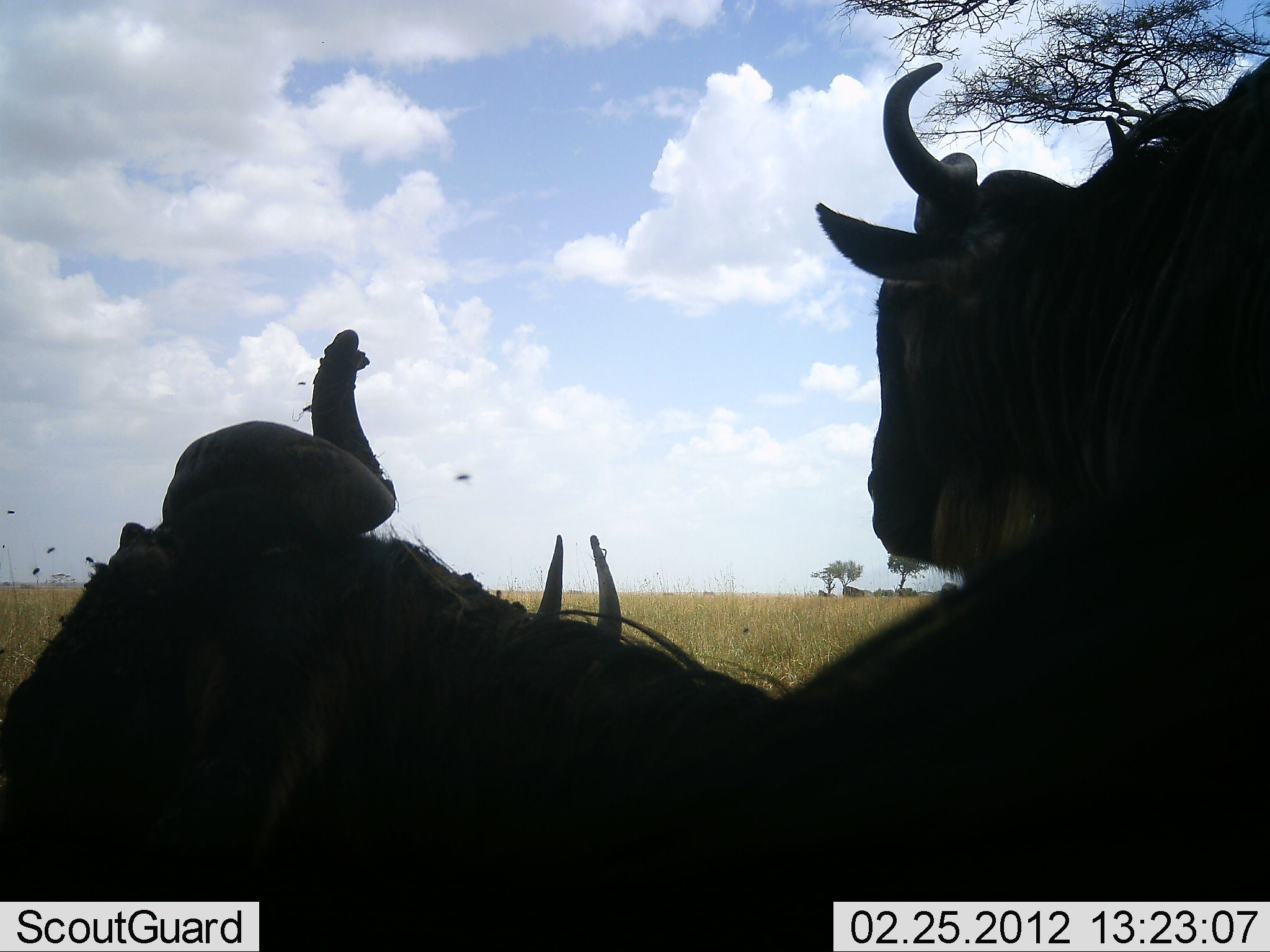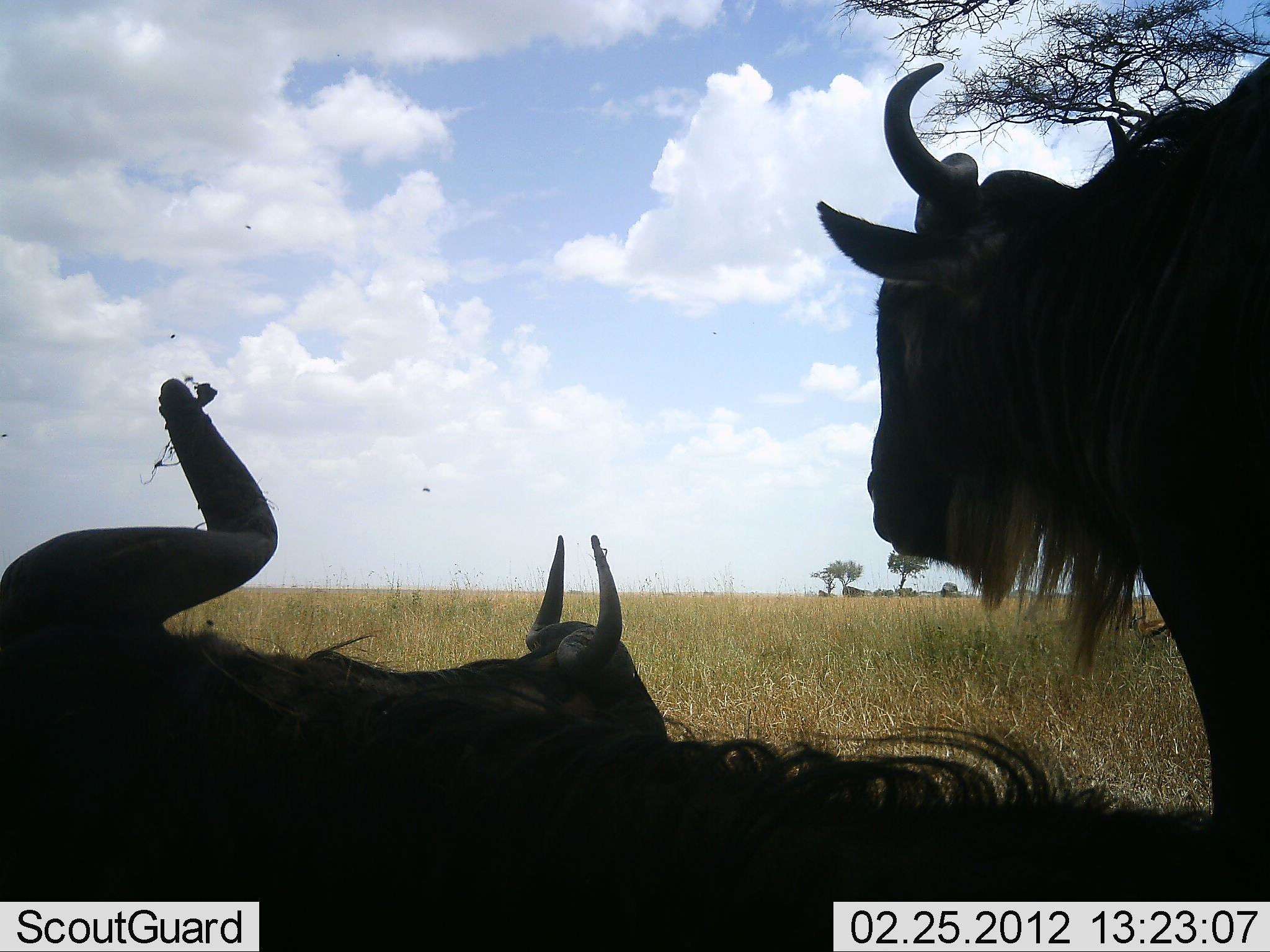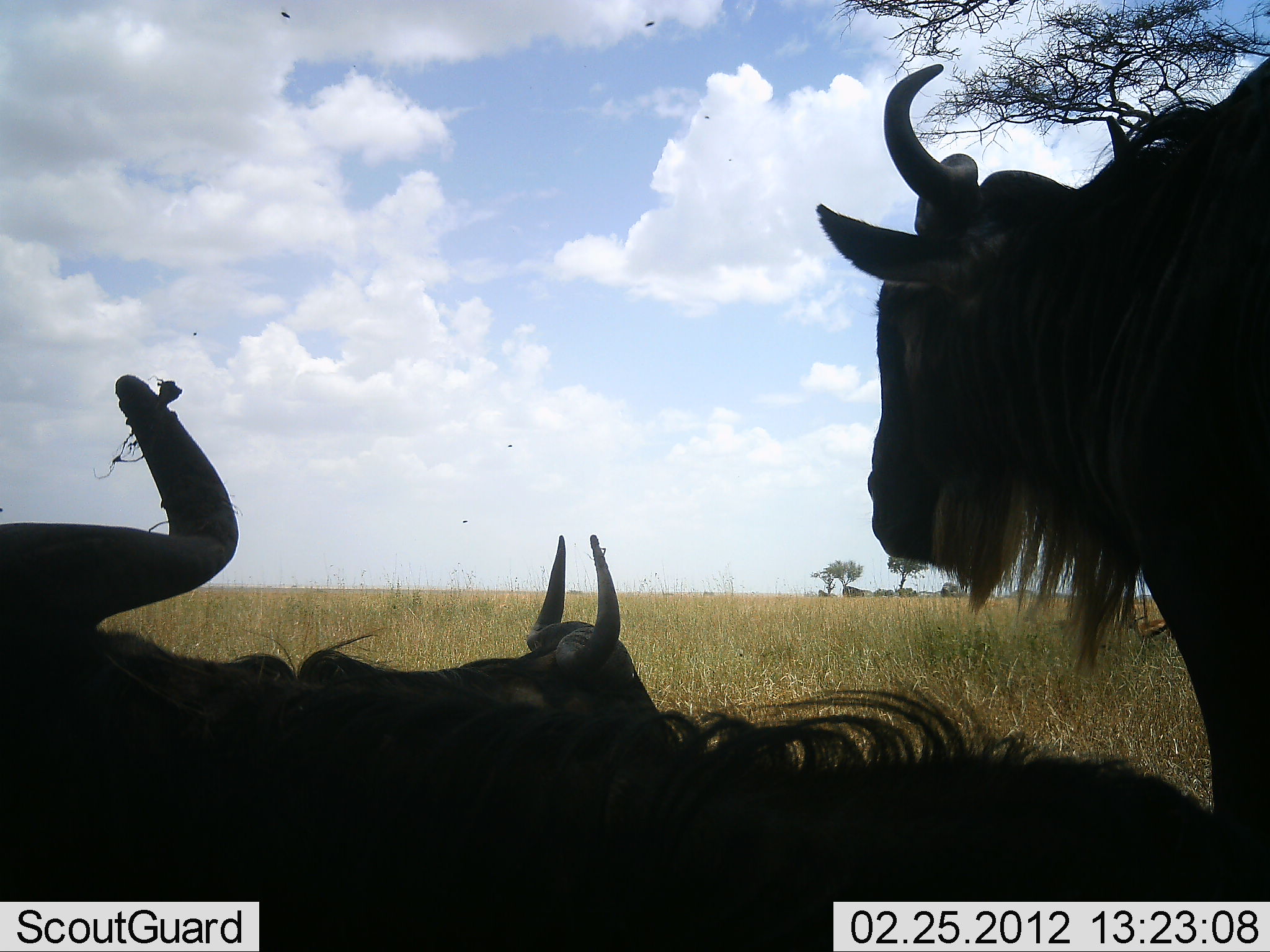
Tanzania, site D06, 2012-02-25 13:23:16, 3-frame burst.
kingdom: Animalia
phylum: Chordata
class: Mammalia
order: Artiodactyla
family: Bovidae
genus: Connochaetes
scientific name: Connochaetes taurinus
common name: blue wildebeest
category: wildebeest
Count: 3.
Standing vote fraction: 68%.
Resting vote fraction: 95%.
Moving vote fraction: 0%.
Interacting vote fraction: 5%.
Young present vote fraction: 0%.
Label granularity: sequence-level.